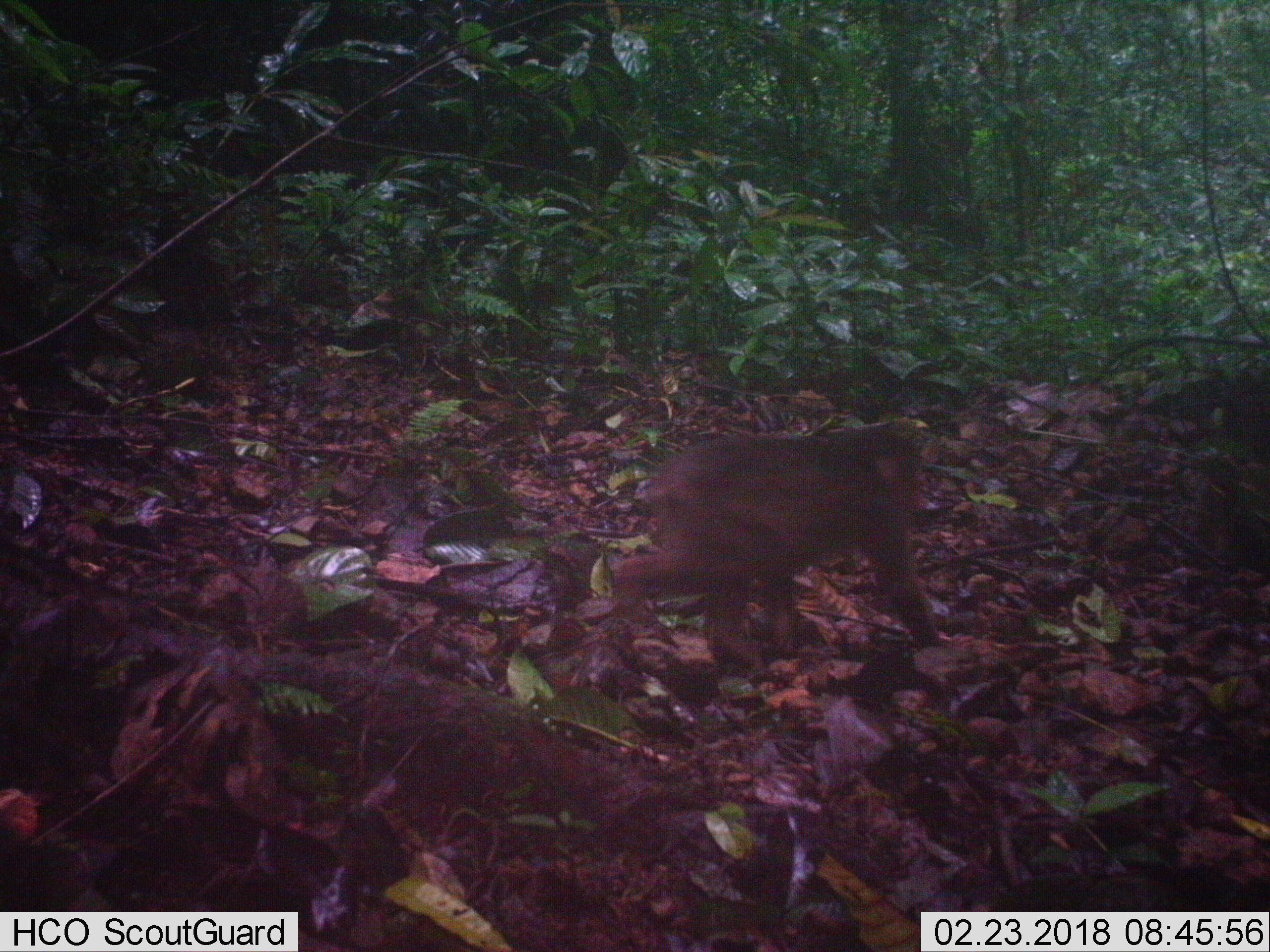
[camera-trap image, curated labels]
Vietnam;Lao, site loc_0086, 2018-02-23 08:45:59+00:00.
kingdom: Animalia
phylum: Chordata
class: Mammalia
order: Primates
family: Cercopithecidae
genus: Macaca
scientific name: Macaca arctoides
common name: stump-tailed macaque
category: stump tailed macaque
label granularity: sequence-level